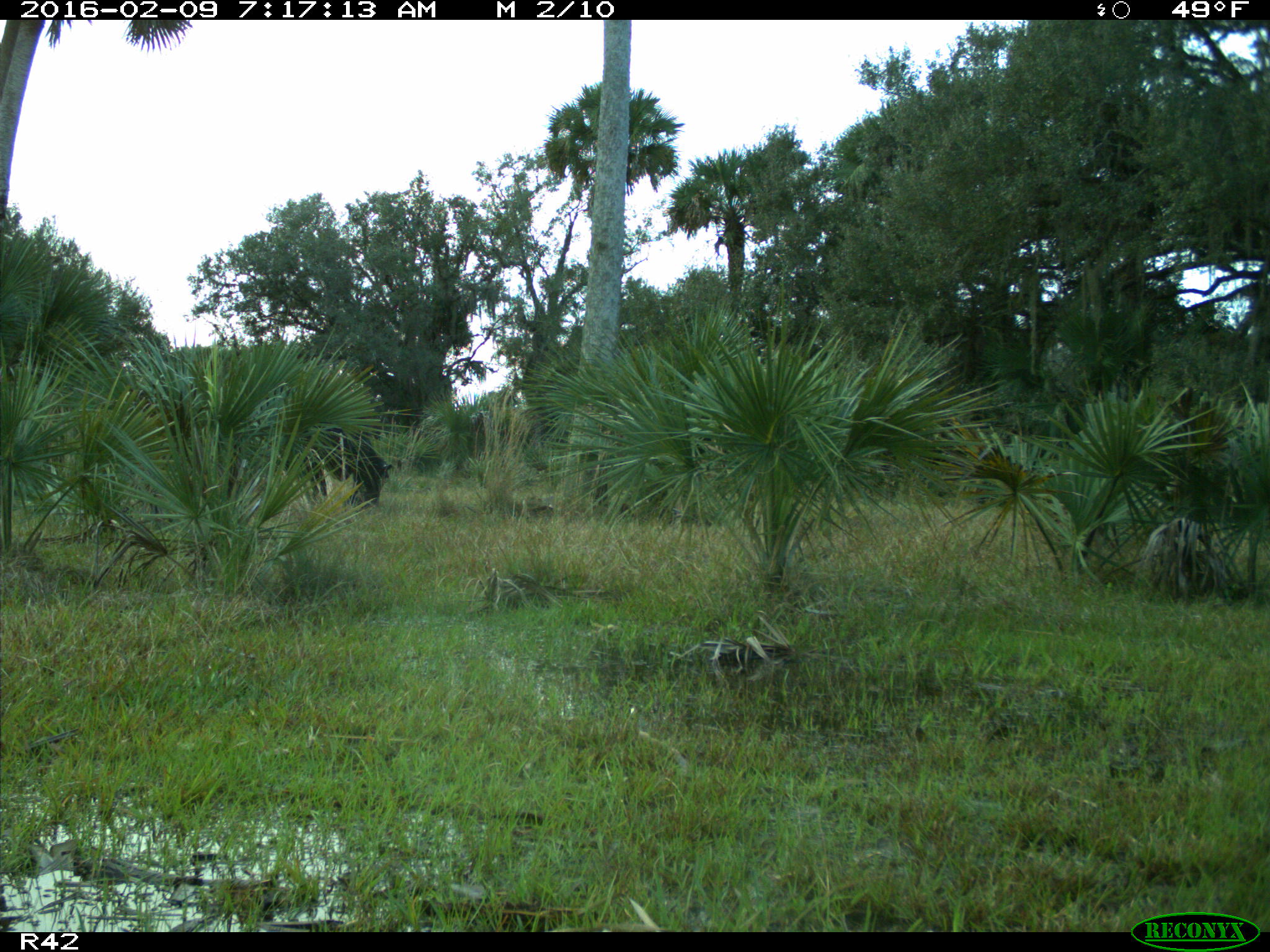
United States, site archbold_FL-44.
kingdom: Animalia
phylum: Chordata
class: Mammalia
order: Artiodactyla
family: Bovidae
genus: Bos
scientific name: Bos taurus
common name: domestic cow